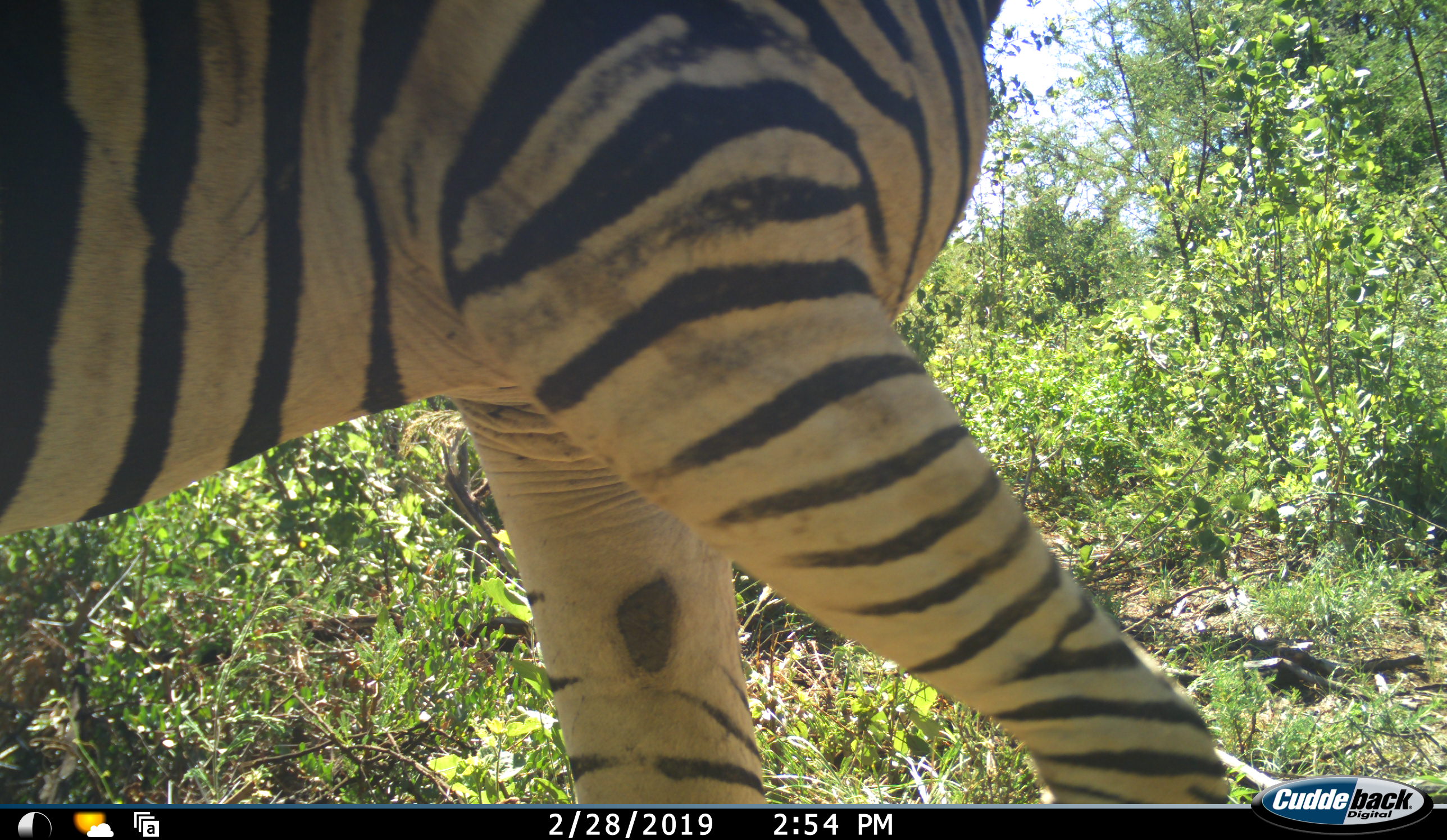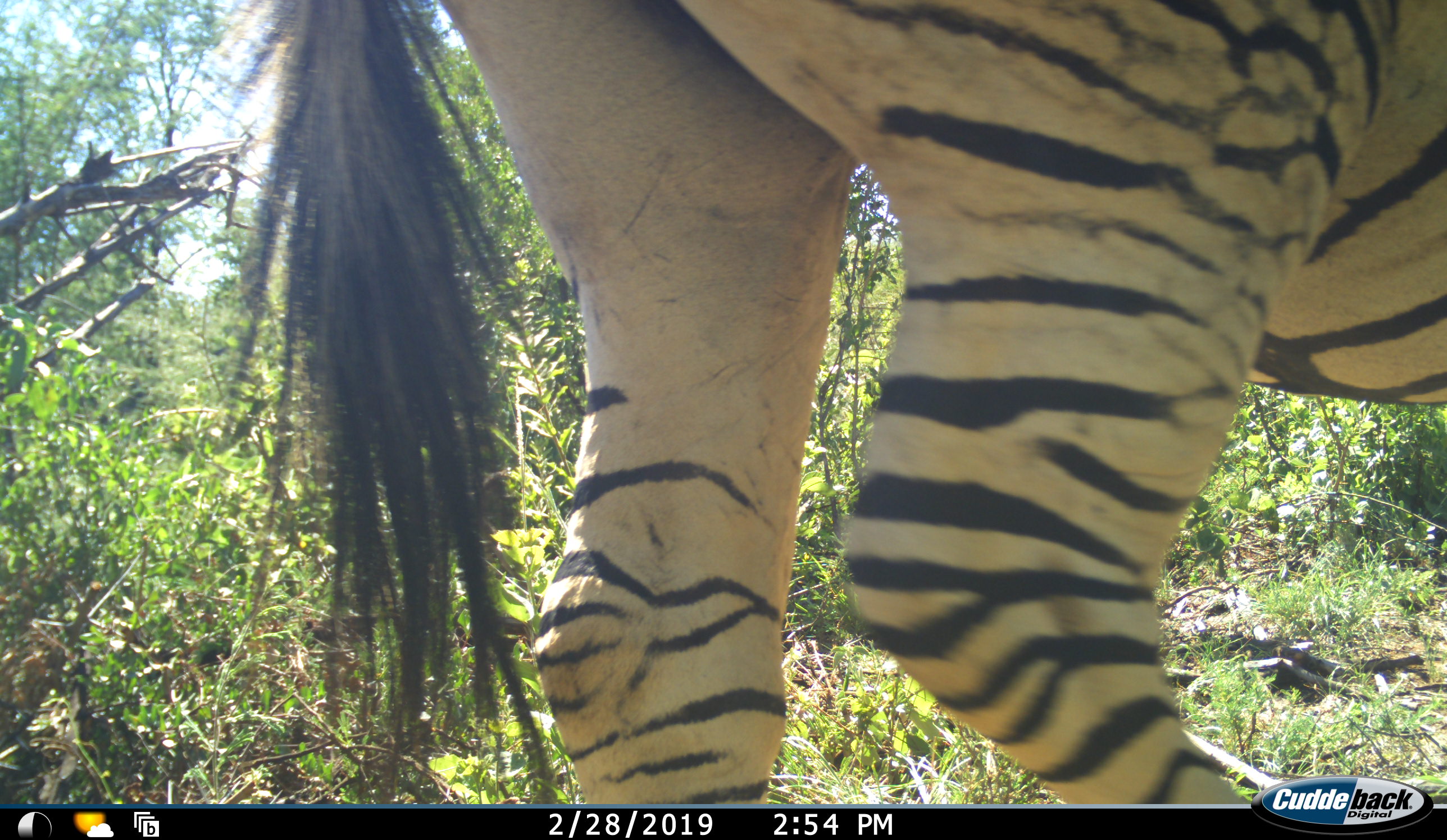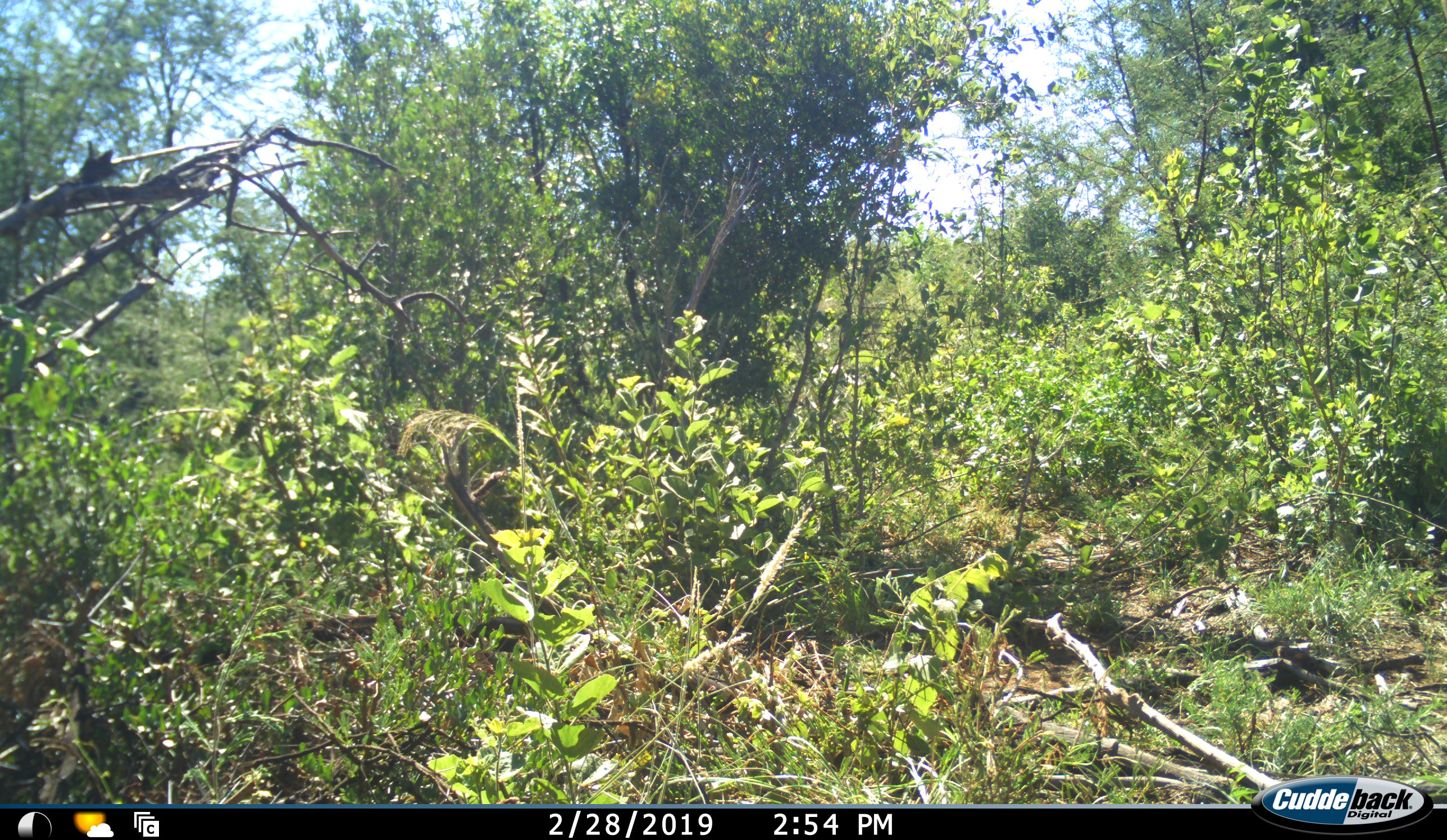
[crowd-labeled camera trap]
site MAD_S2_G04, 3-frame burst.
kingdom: Animalia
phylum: Chordata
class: Mammalia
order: Perissodactyla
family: Equidae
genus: Equus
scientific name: Equus quagga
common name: plains zebra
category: zebraplains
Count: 1.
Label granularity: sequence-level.